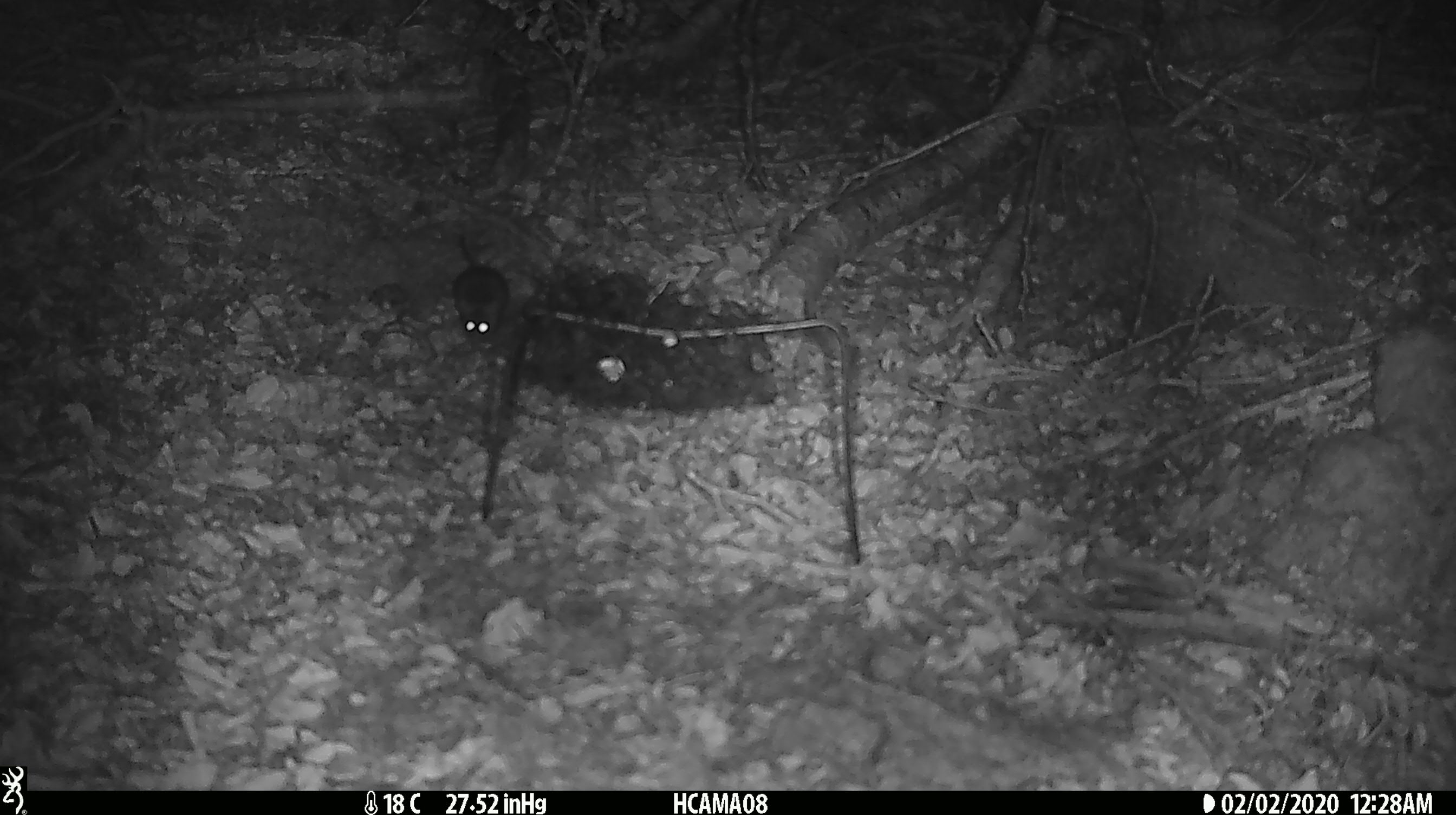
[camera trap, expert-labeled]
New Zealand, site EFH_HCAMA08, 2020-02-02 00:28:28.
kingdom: Animalia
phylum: Chordata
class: Mammalia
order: Rodentia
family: Muridae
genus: Mus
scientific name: Mus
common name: mouse